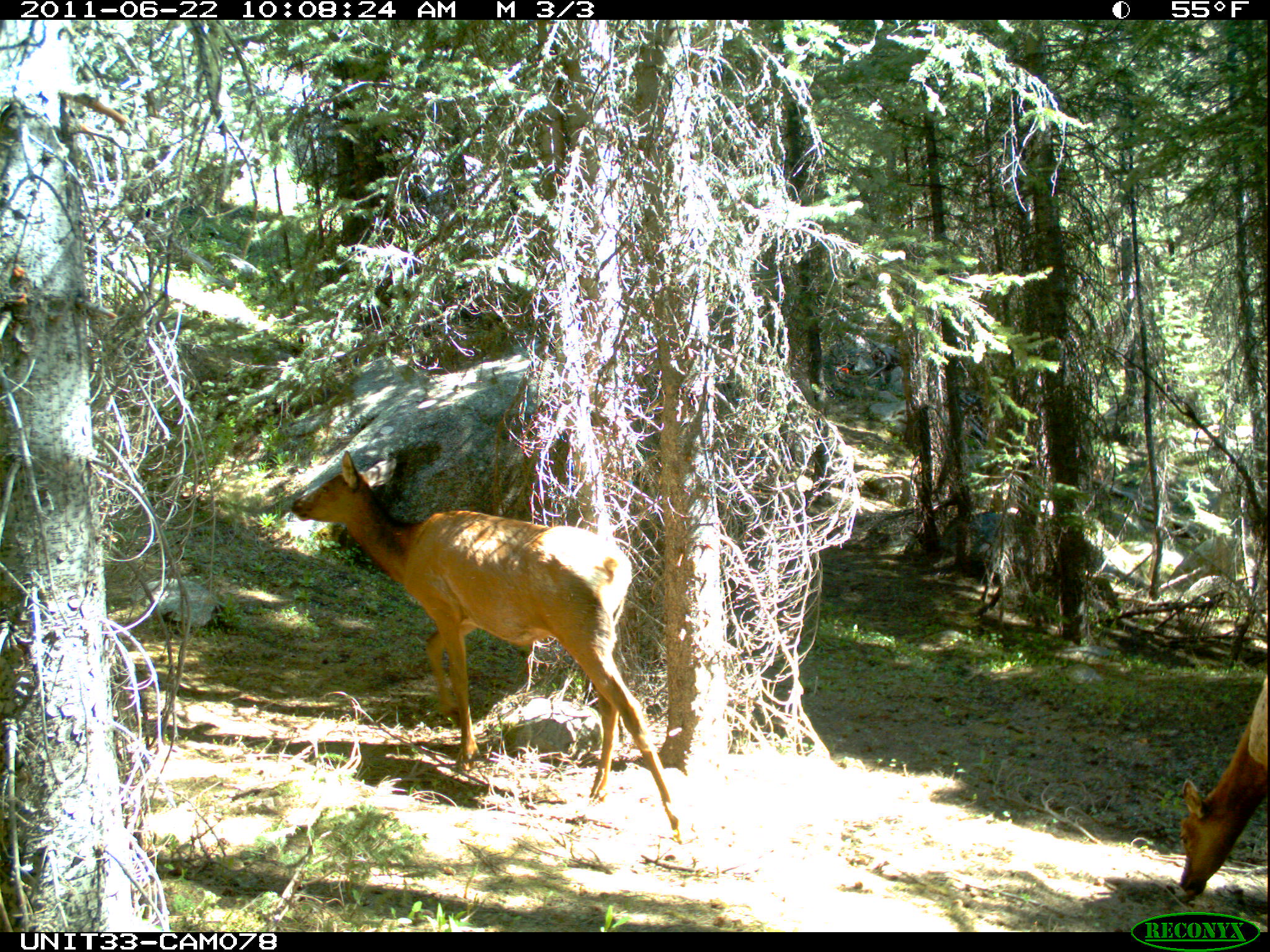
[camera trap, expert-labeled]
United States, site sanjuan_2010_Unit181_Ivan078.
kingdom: Animalia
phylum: Chordata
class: Mammalia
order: Artiodactyla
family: Cervidae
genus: Cervus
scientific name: Cervus elaphus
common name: red deer